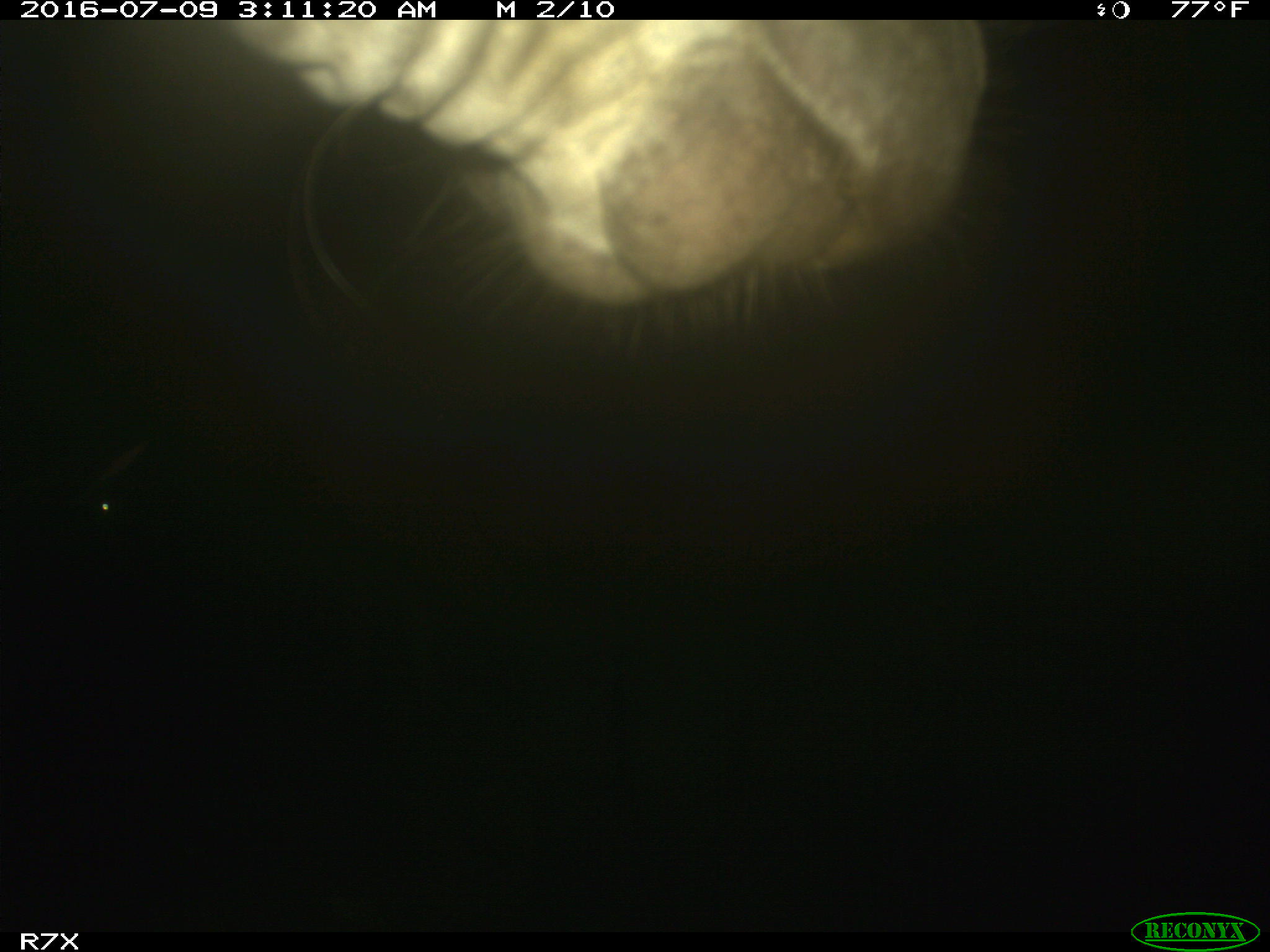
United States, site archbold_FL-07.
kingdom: Animalia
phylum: Chordata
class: Mammalia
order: Artiodactyla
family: Bovidae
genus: Bos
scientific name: Bos taurus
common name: domestic cow